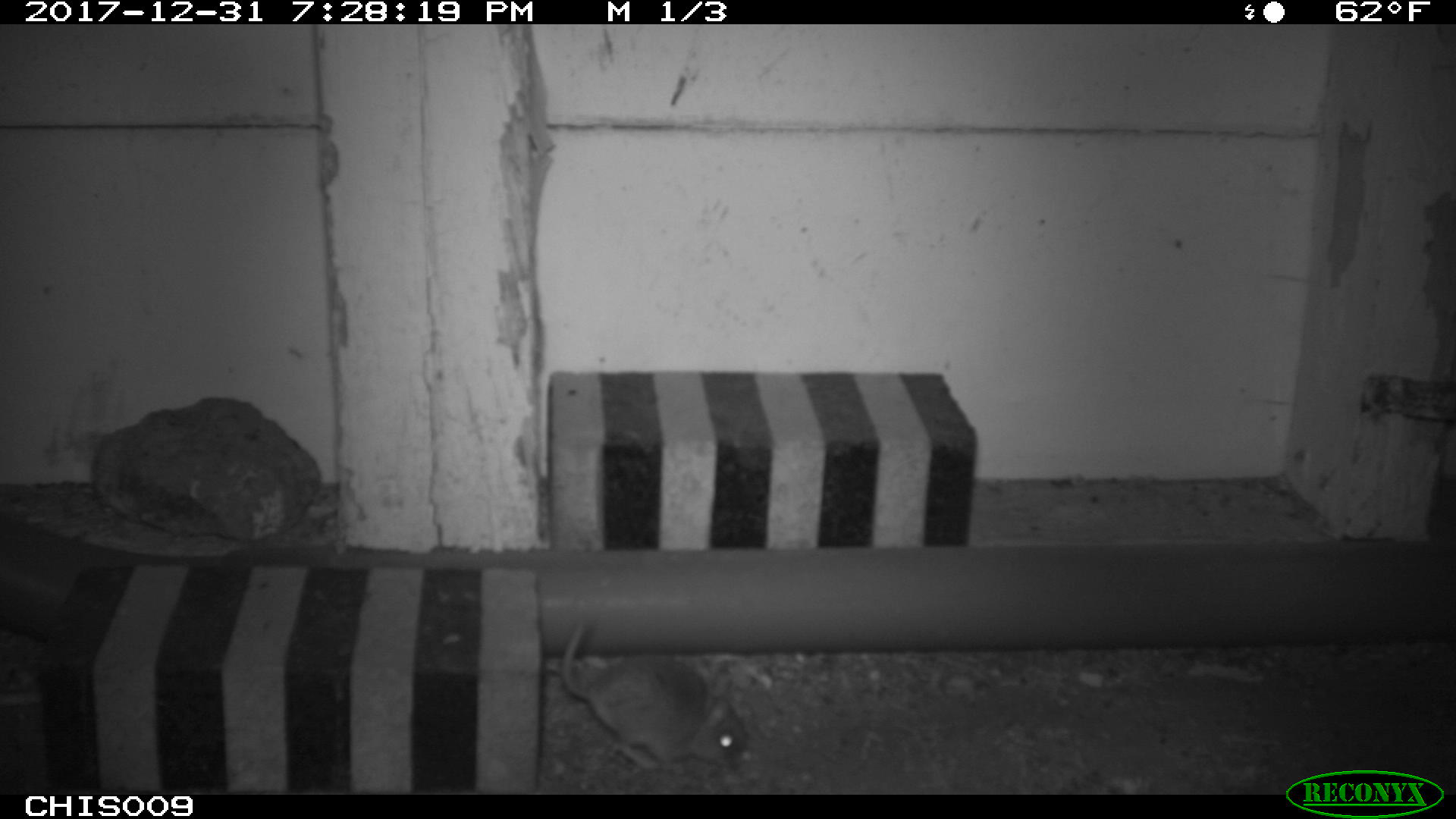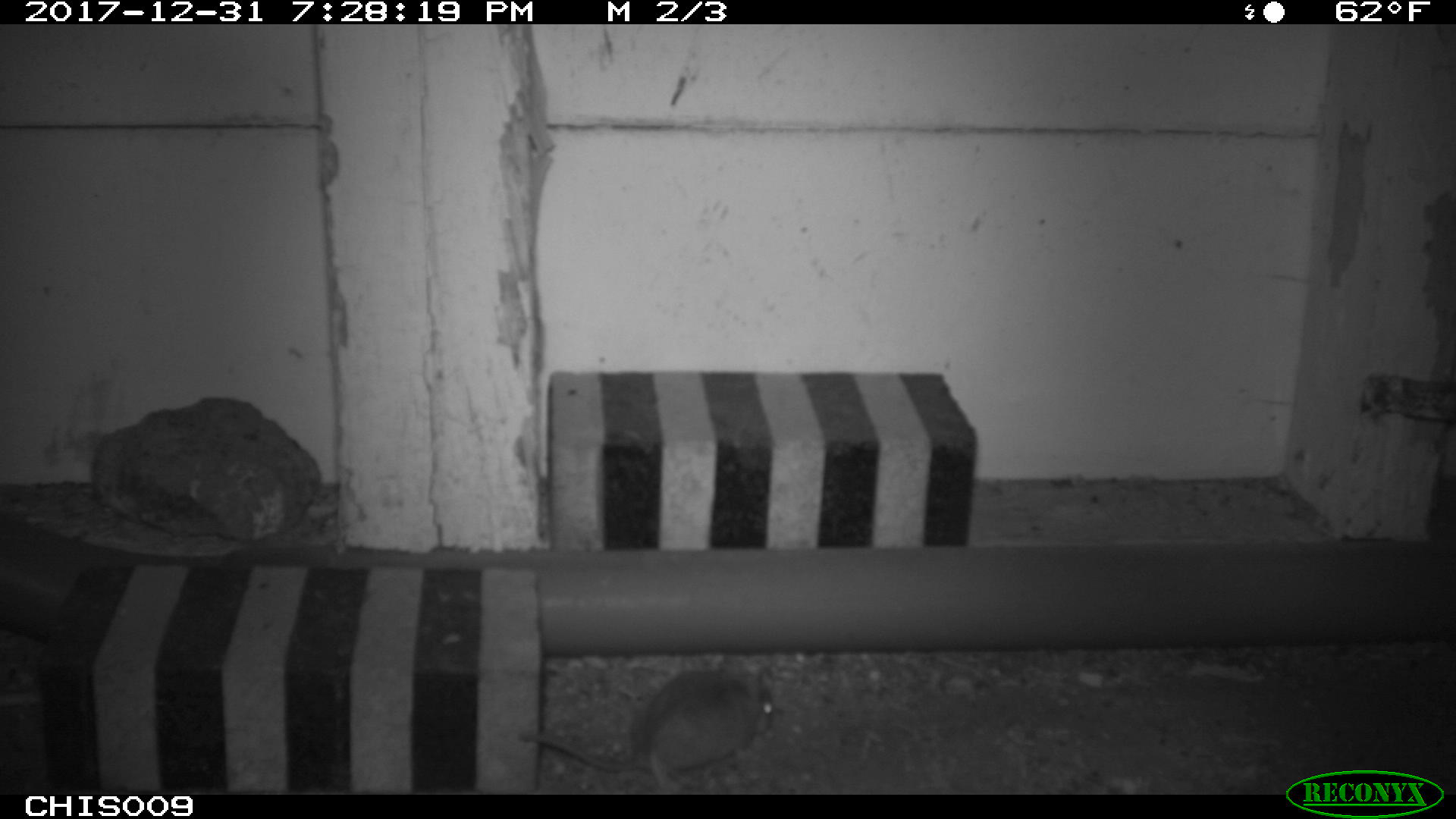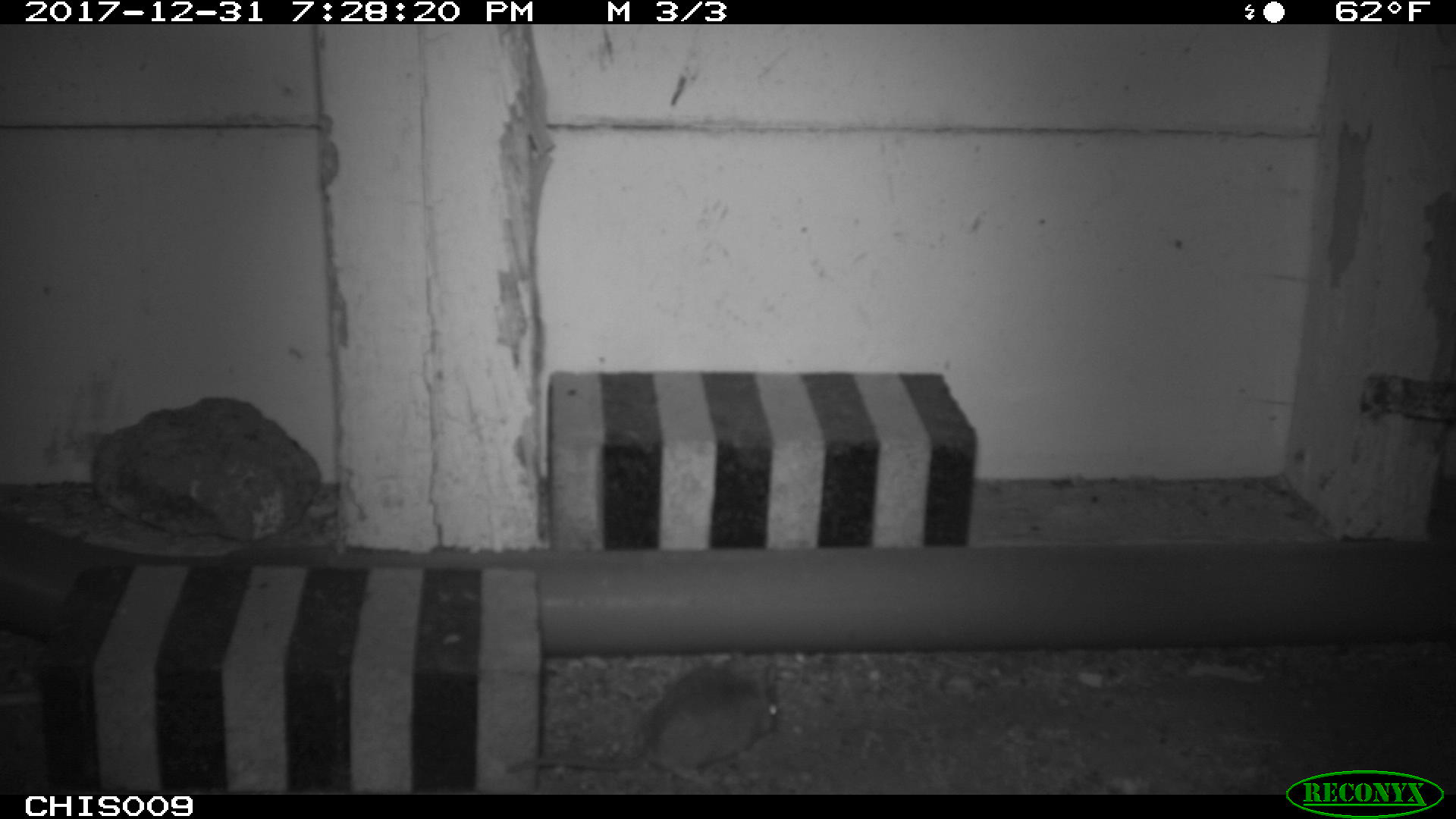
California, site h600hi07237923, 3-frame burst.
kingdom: Animalia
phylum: Chordata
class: Mammalia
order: Rodentia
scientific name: Rodentia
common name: rodent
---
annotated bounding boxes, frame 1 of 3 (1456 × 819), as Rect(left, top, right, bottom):
rodent: Rect(561, 623, 747, 770)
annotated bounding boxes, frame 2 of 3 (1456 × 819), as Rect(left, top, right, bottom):
rodent: Rect(516, 657, 771, 790)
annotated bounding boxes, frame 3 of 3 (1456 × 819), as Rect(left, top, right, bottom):
rodent: Rect(507, 659, 777, 781)